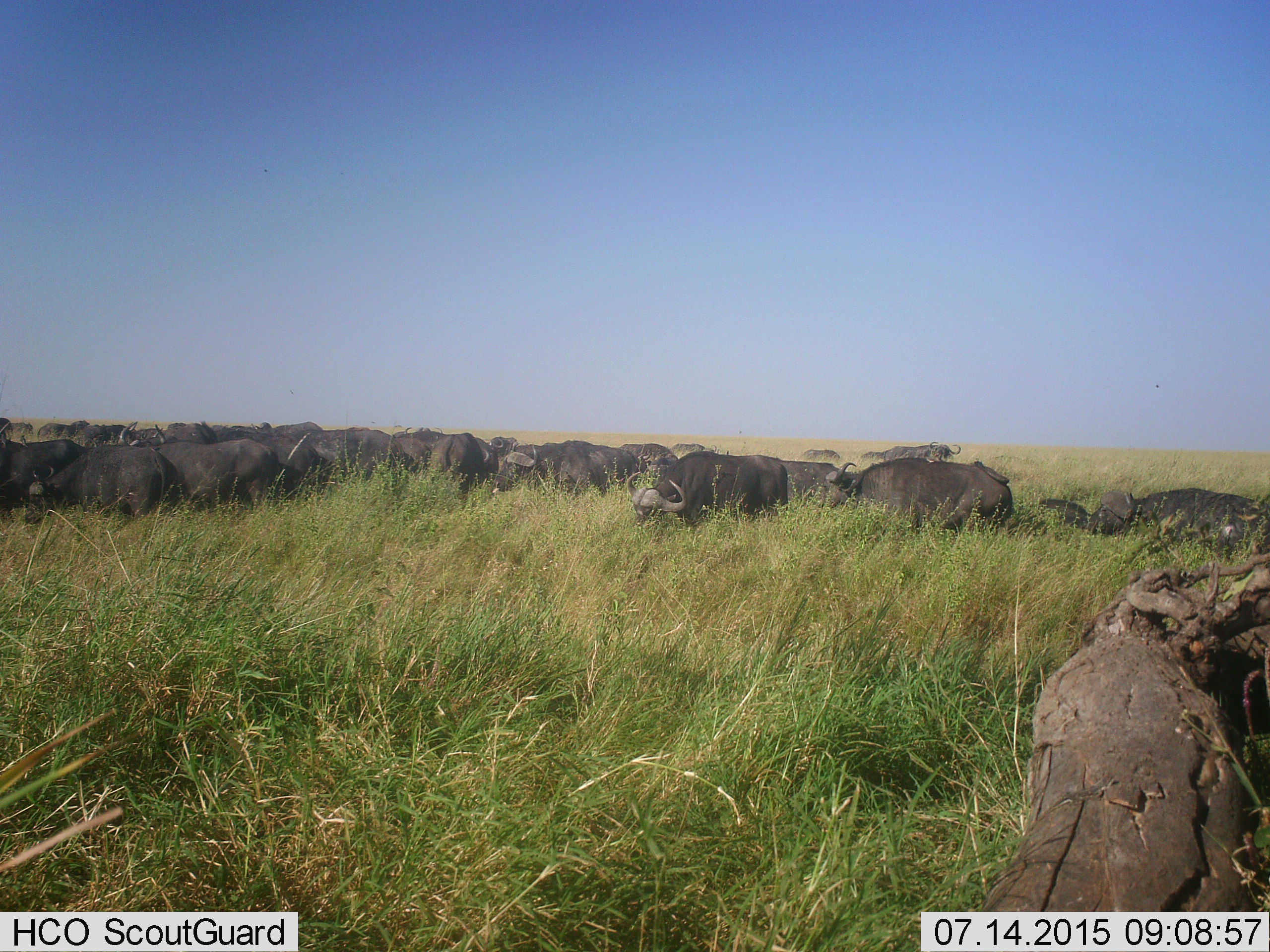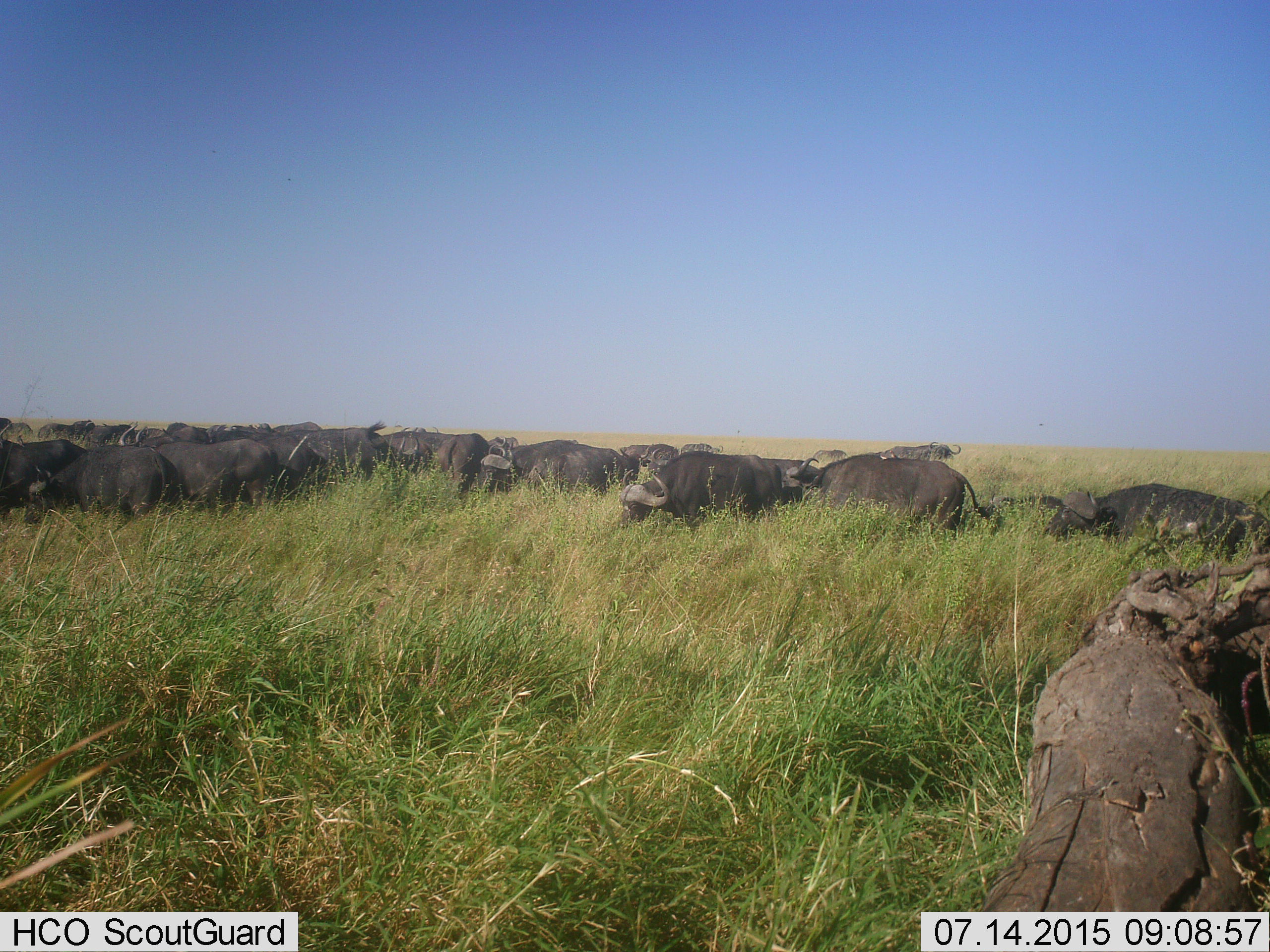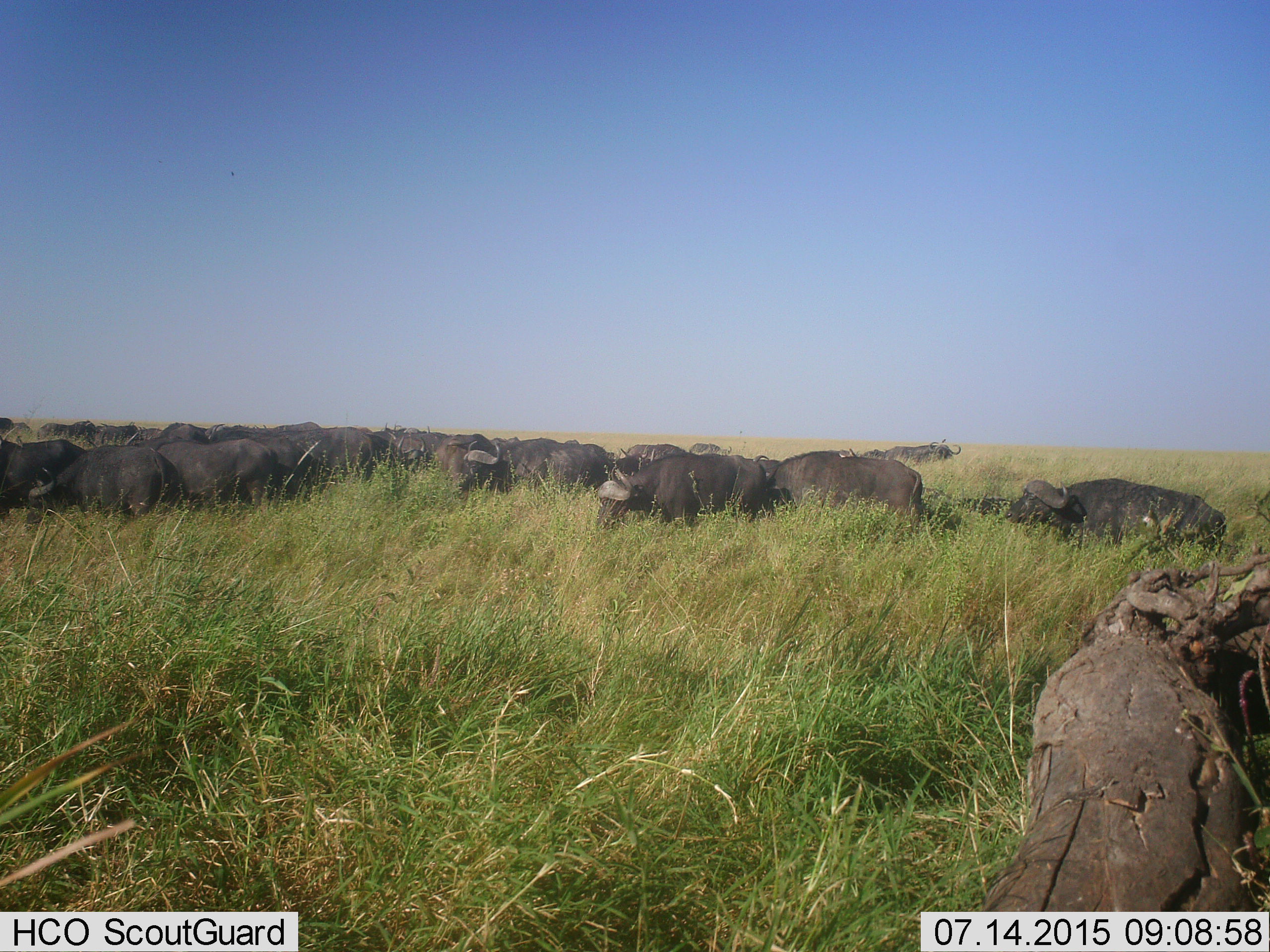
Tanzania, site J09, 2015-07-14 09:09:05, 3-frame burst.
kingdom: Animalia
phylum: Chordata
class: Mammalia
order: Artiodactyla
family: Bovidae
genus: Syncerus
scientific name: Syncerus caffer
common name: cape buffalo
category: buffalo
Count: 11-50.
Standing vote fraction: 30%.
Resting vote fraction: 0%.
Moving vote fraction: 90%.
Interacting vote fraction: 10%.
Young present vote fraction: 20%.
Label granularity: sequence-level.